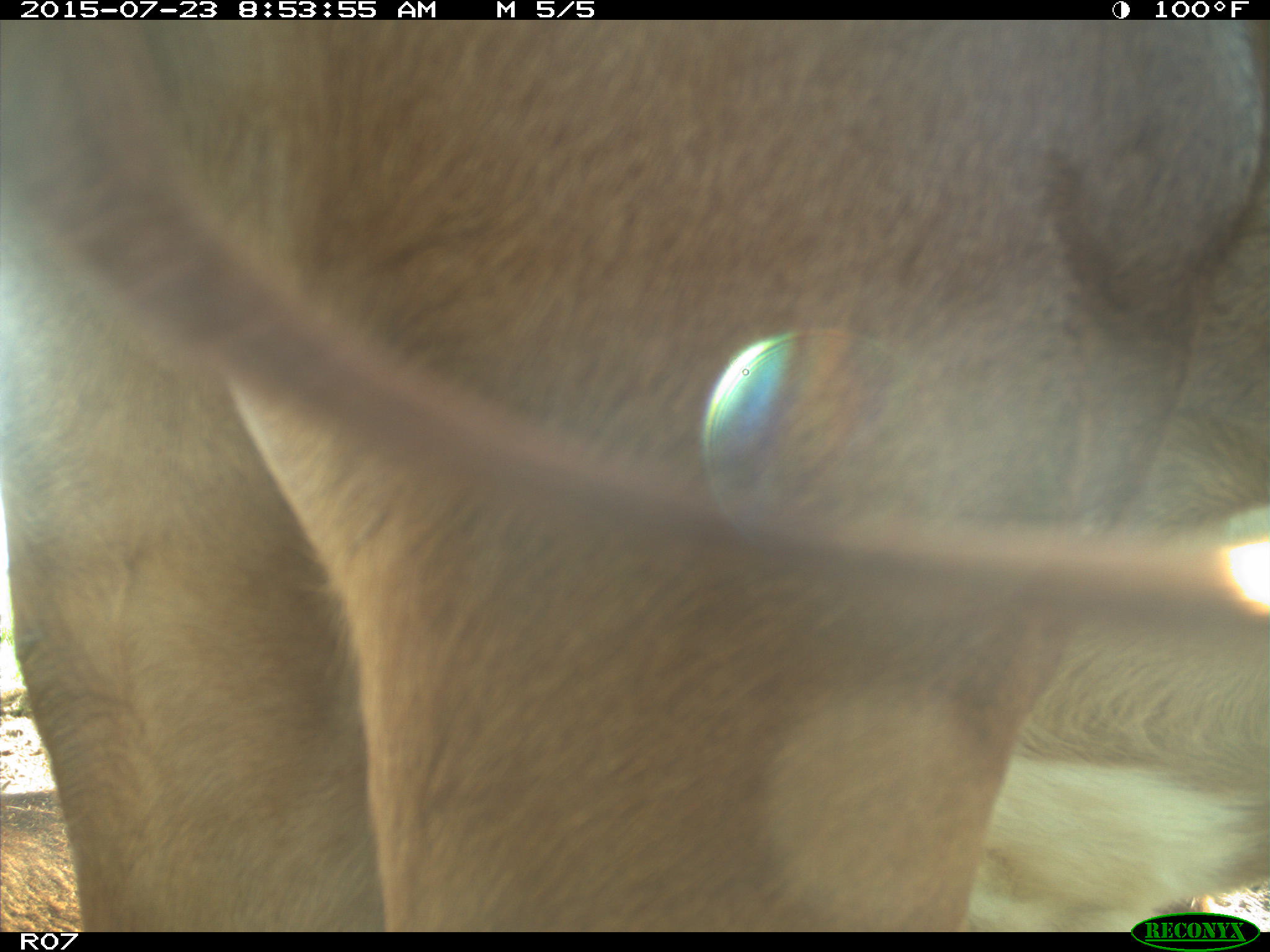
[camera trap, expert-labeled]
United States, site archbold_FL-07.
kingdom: Animalia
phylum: Chordata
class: Mammalia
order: Artiodactyla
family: Bovidae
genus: Bos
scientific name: Bos taurus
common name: domestic cow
Bos taurus (domestic cow).